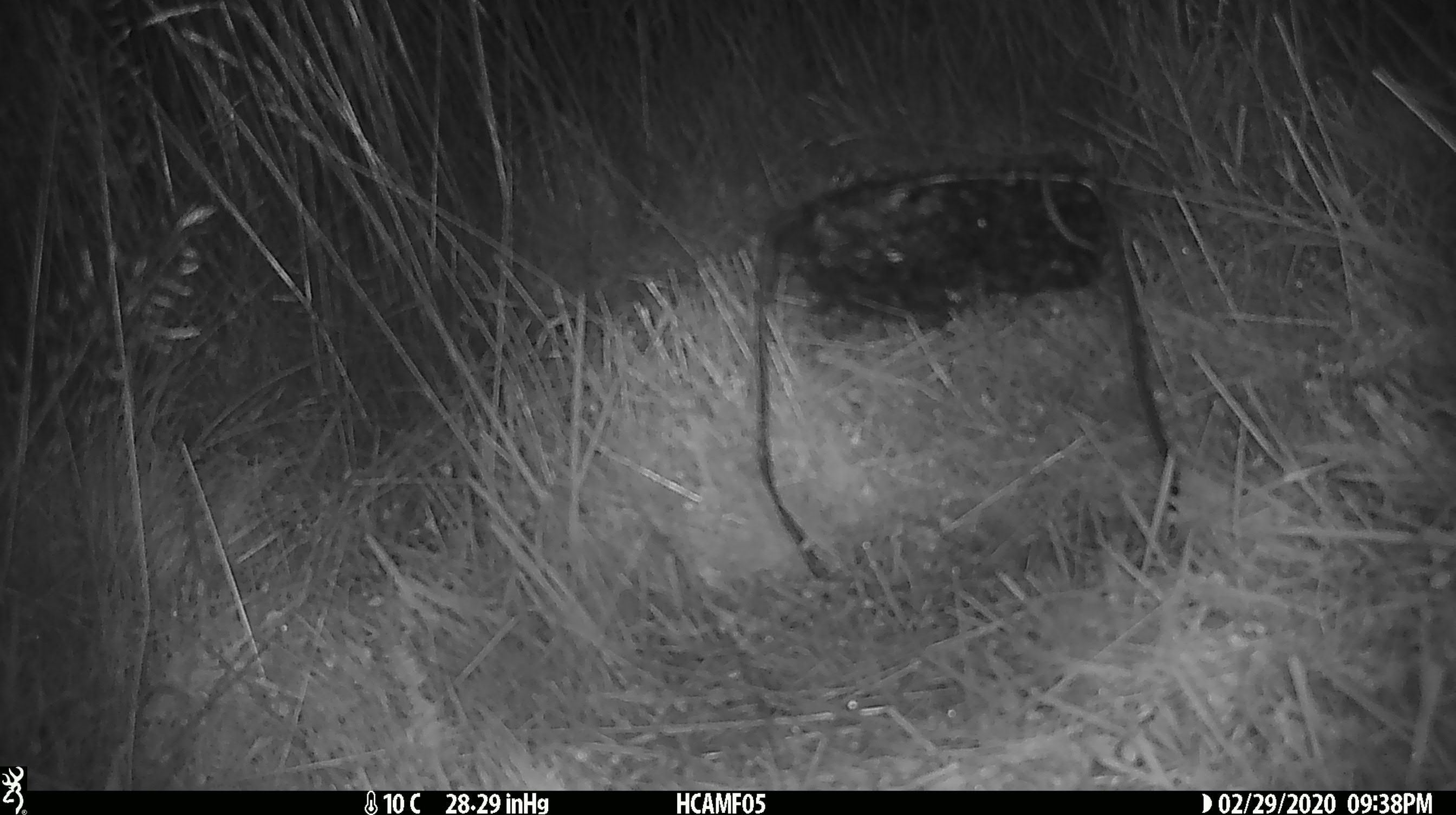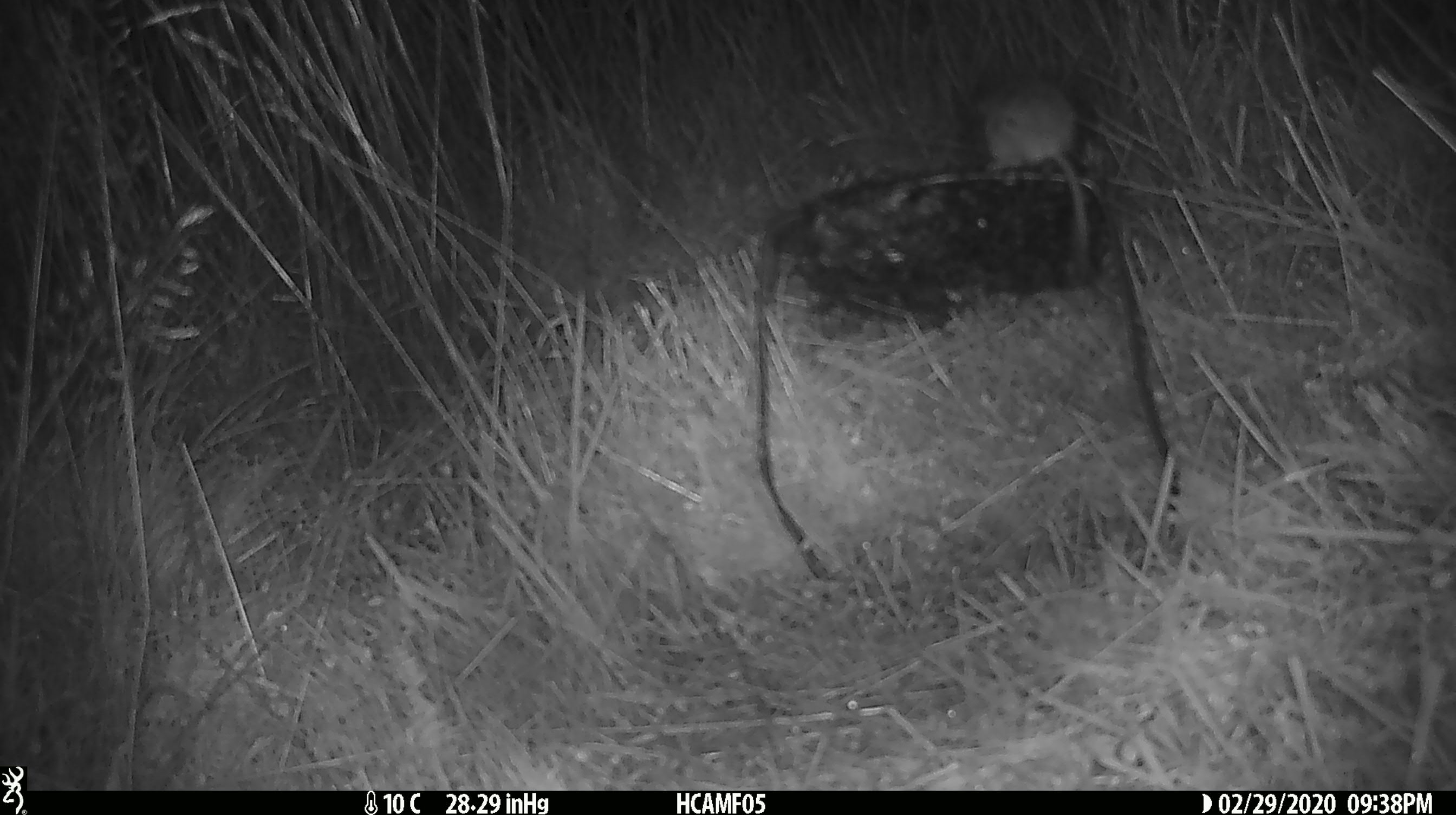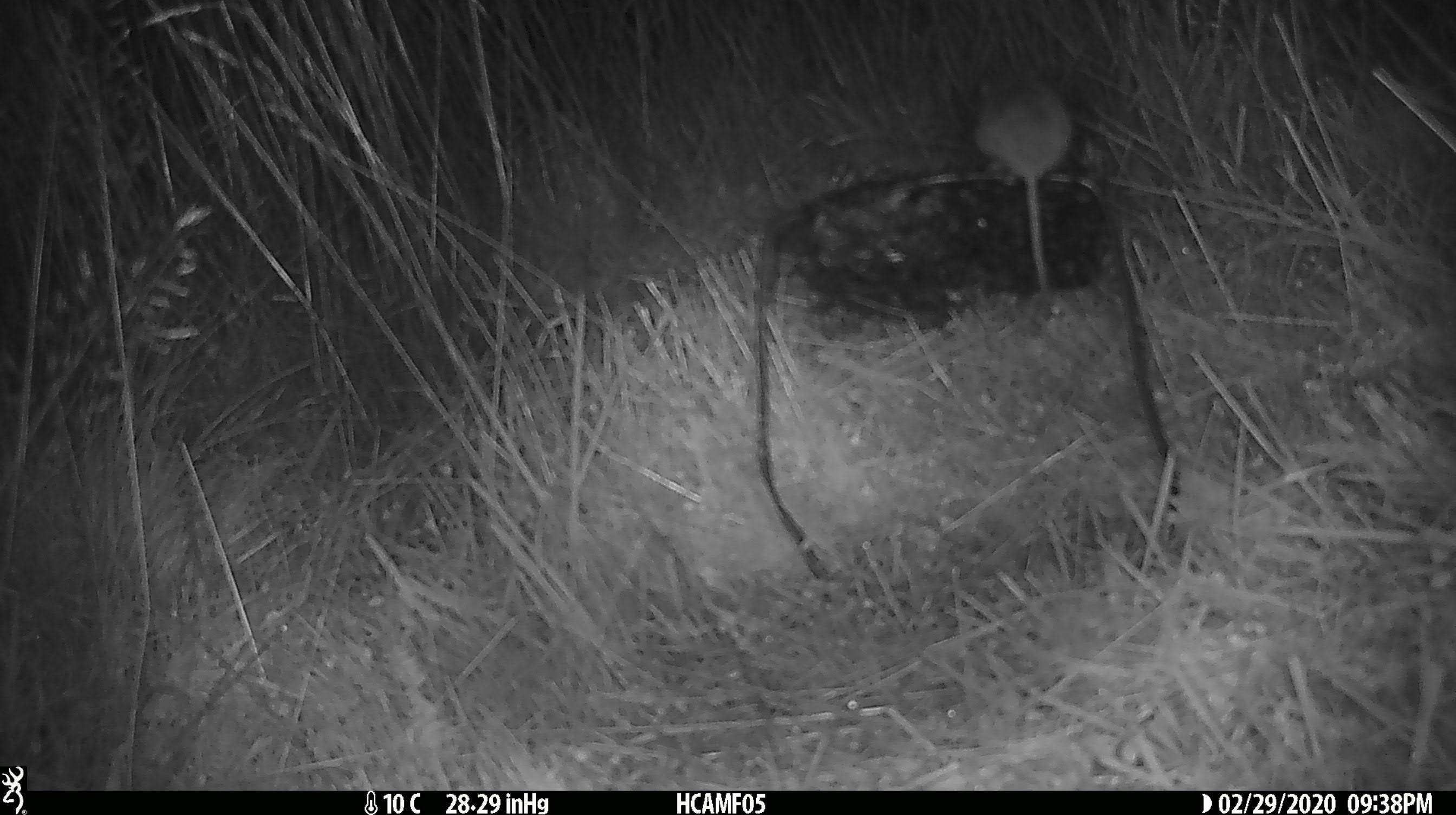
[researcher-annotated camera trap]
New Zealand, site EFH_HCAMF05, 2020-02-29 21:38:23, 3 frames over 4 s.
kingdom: Animalia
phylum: Chordata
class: Mammalia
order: Rodentia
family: Muridae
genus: Mus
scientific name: Mus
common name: mouse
Mouse (Mus).